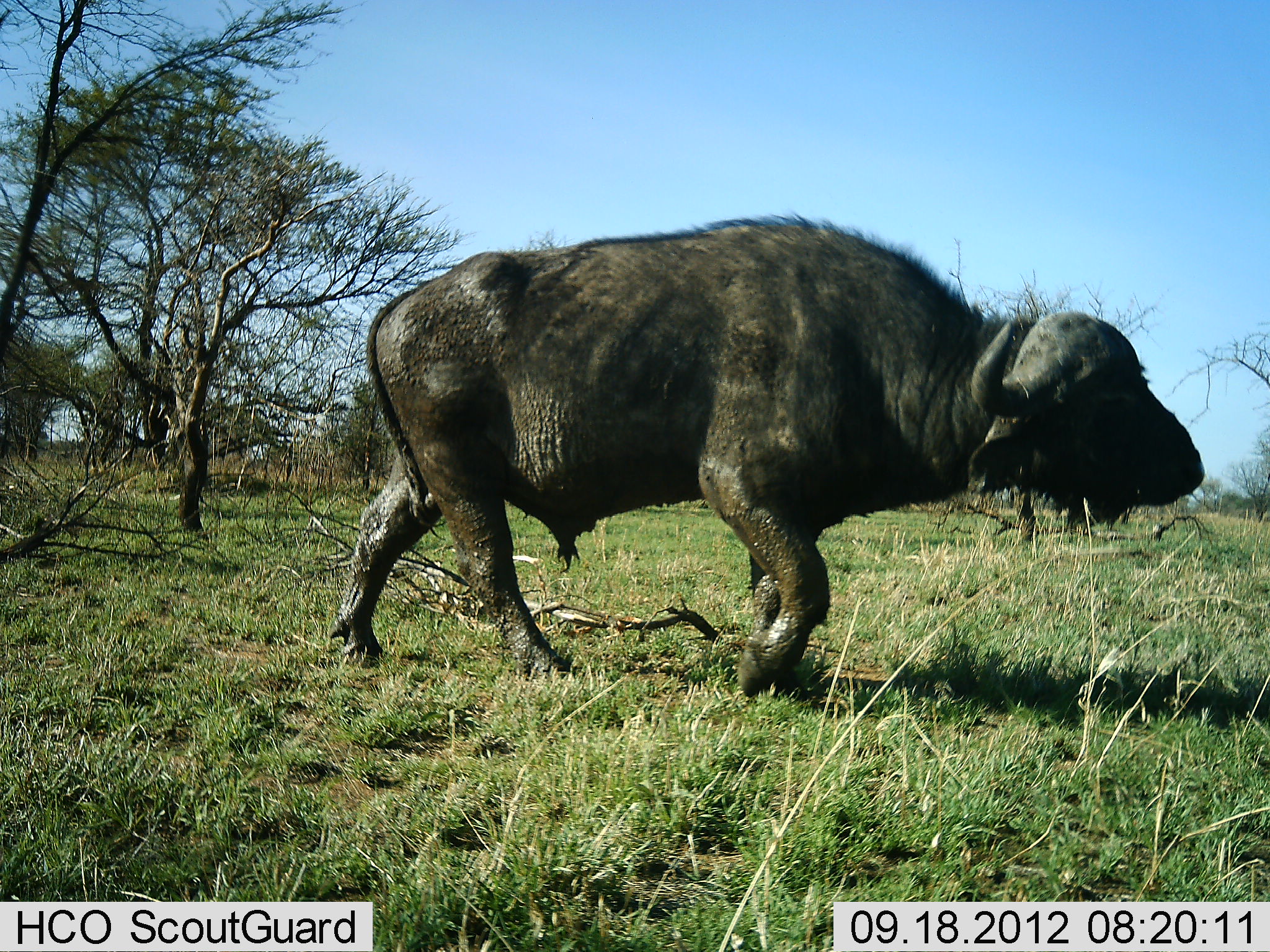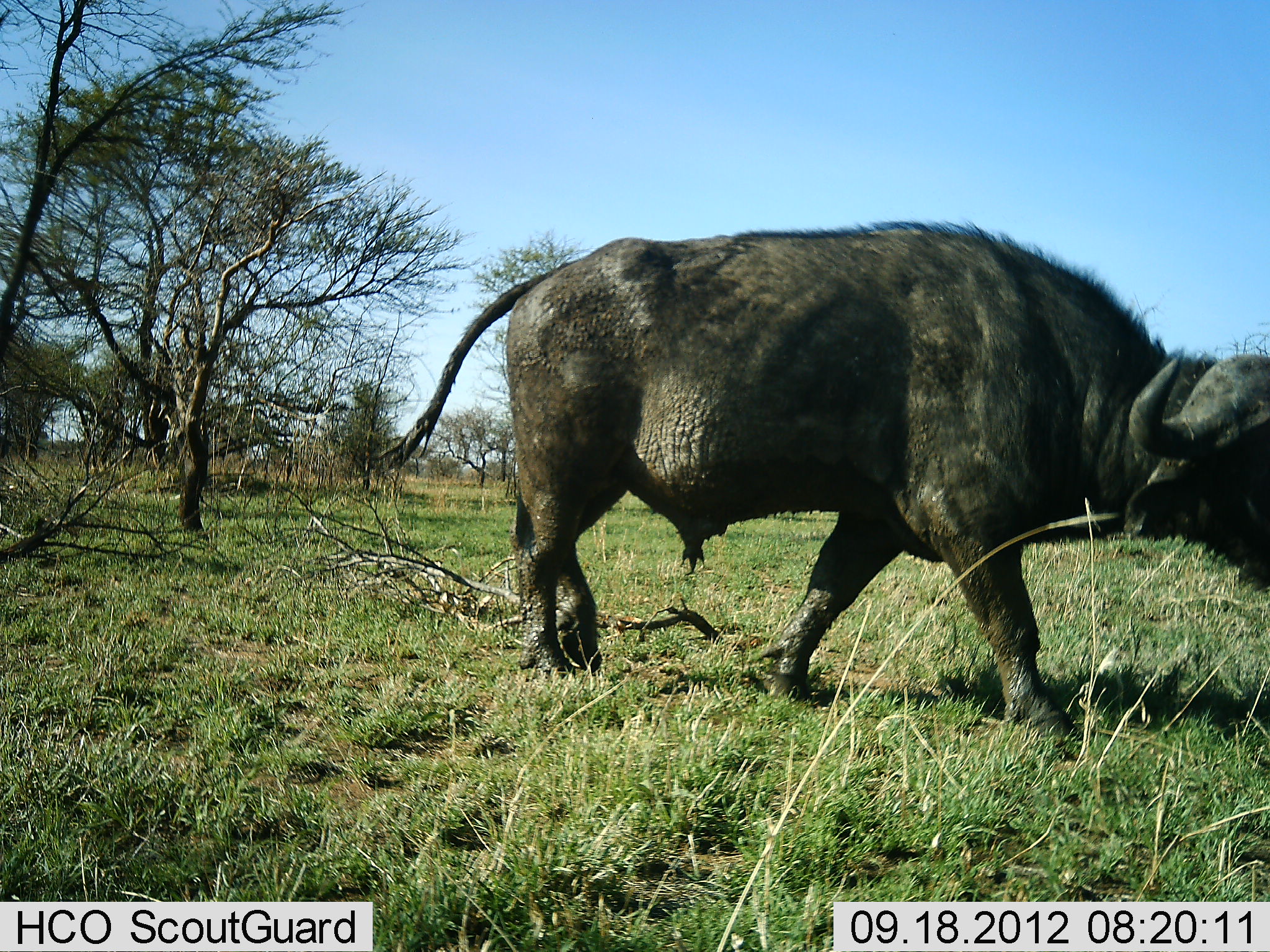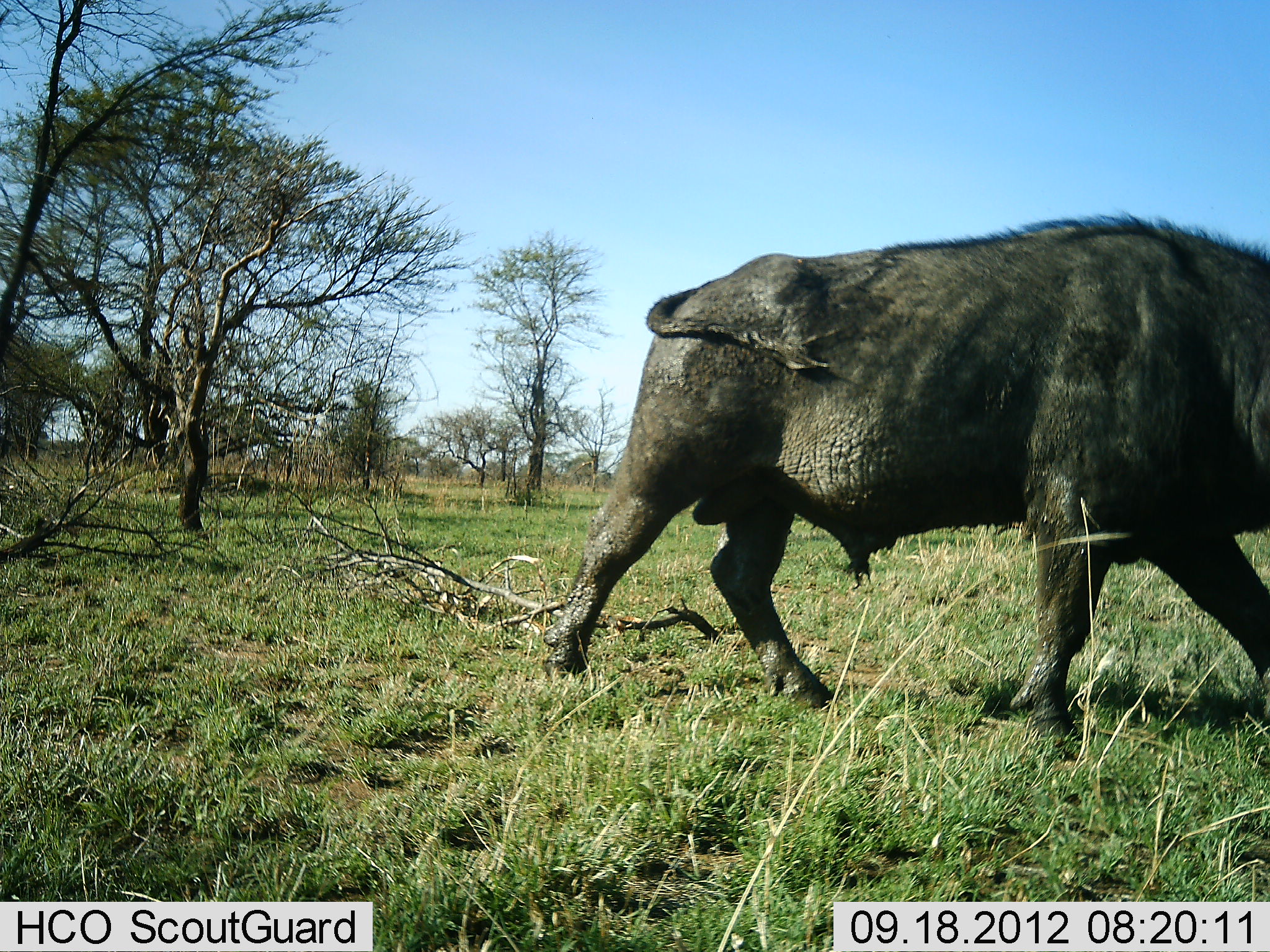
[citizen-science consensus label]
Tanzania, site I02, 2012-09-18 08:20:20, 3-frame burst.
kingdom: Animalia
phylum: Chordata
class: Mammalia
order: Artiodactyla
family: Bovidae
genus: Syncerus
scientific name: Syncerus caffer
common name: cape buffalo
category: buffalo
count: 1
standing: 0%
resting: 0%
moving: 100%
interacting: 0%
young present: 0%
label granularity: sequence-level